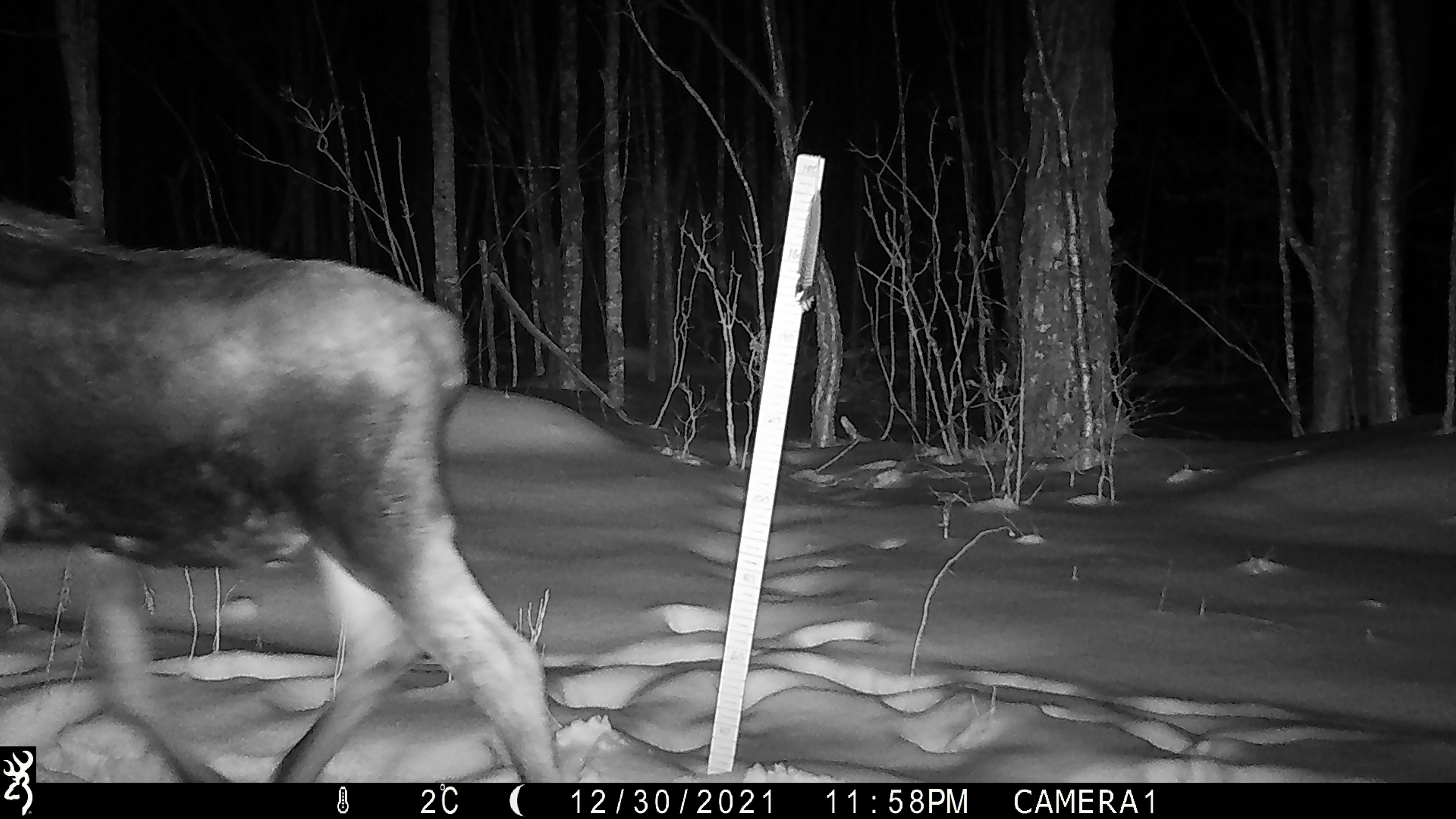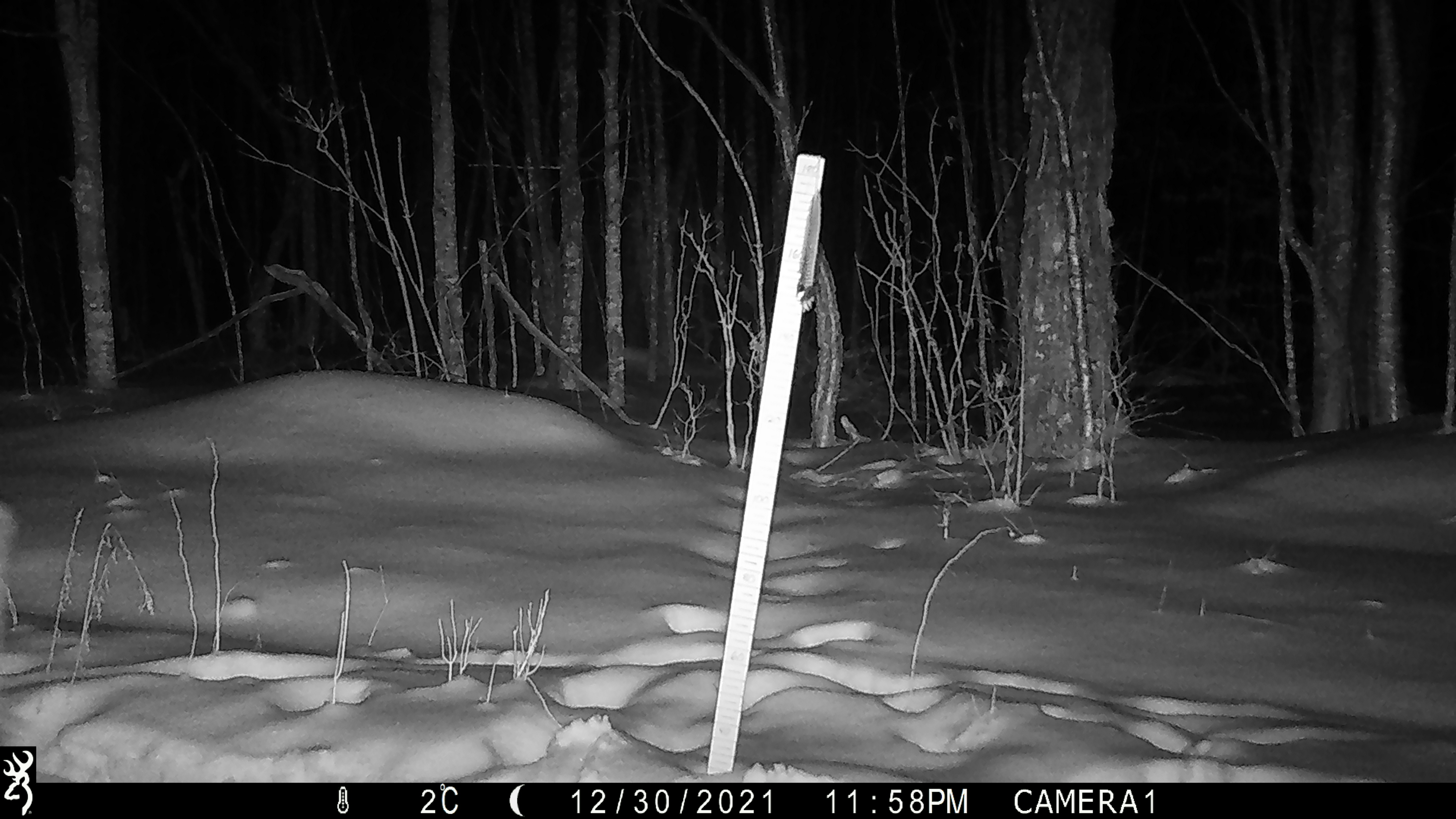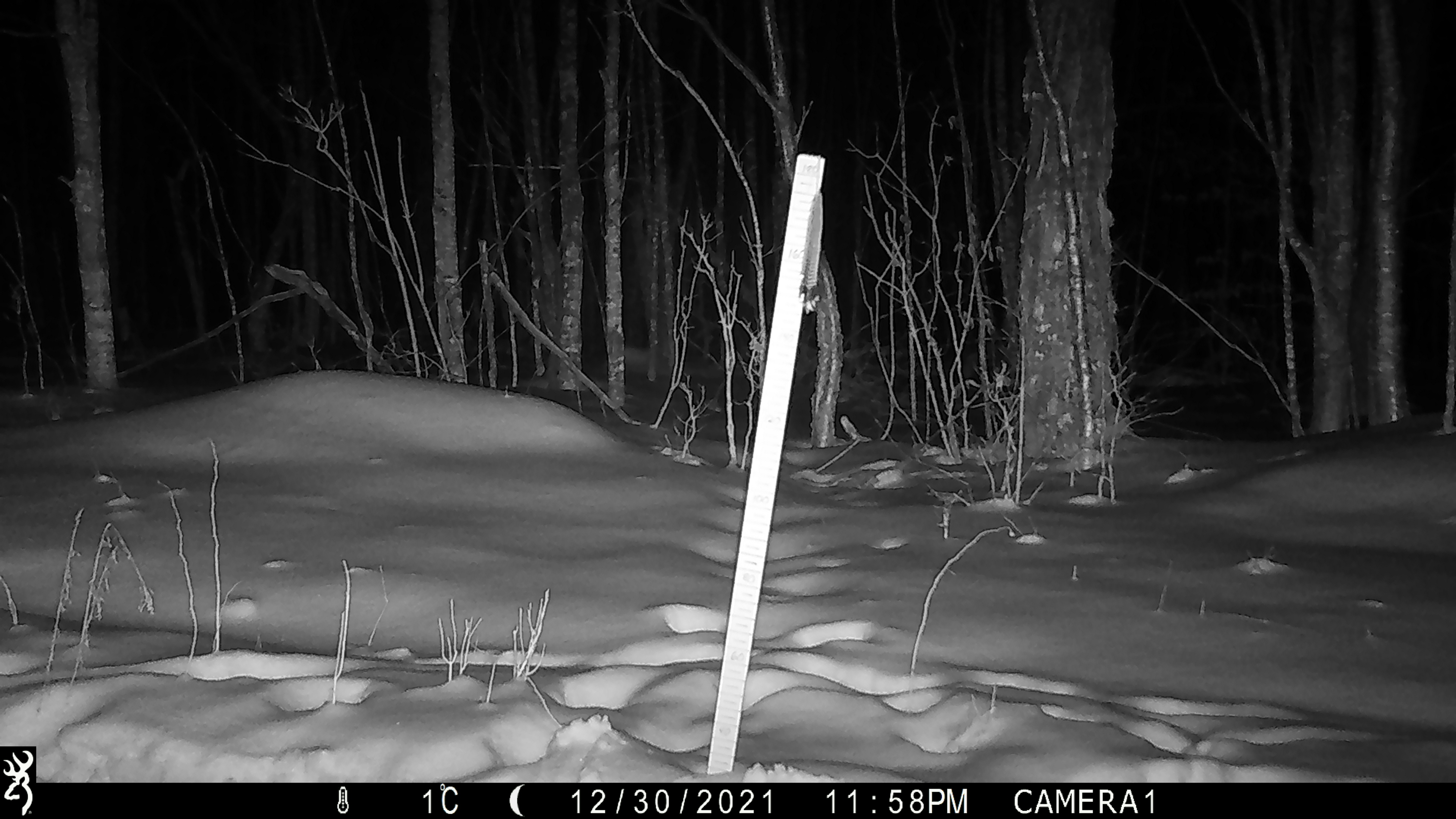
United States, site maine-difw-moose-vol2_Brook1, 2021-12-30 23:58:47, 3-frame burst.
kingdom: Animalia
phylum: Chordata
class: Mammalia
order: Artiodactyla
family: Cervidae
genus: Alces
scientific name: Alces alces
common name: moose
Moose (Alces alces).